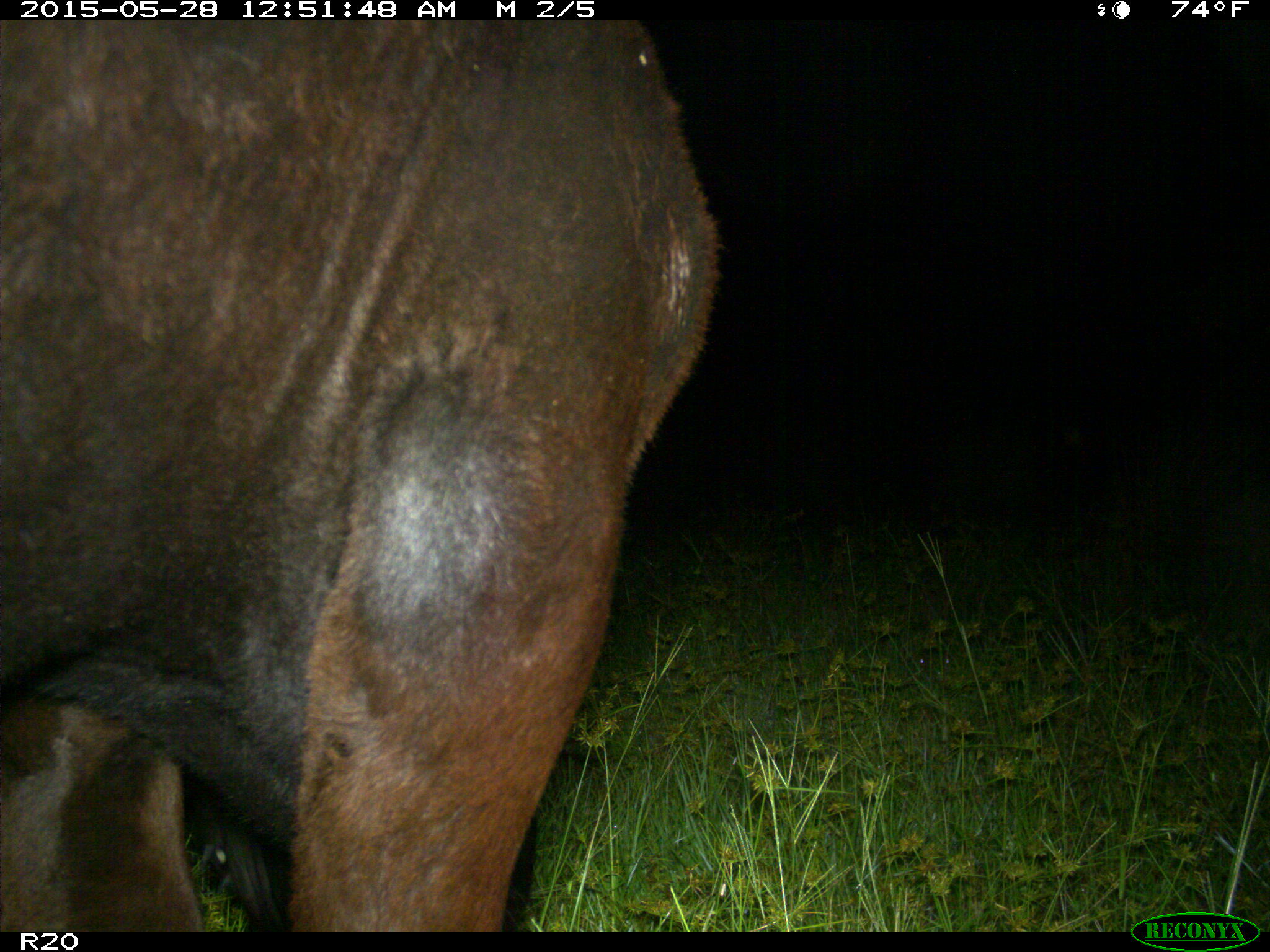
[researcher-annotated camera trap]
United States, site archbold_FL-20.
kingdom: Animalia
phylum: Chordata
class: Mammalia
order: Artiodactyla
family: Bovidae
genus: Bos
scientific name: Bos taurus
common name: domestic cow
Bos taurus (domestic cow).